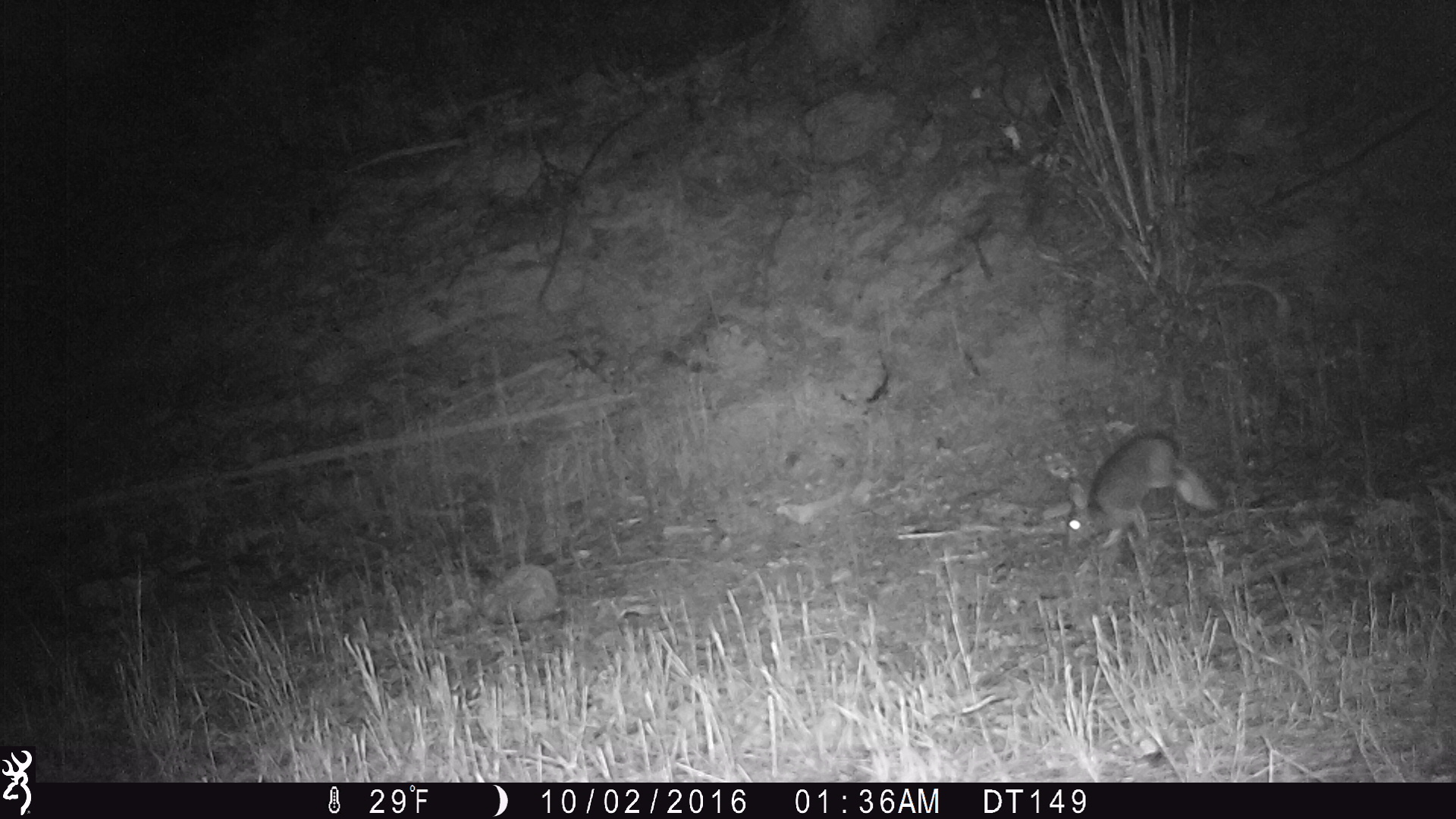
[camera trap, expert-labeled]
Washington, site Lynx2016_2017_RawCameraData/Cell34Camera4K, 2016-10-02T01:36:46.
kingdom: Animalia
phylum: Chordata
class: Mammalia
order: Lagomorpha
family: Leporidae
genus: Lepus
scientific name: Lepus americanus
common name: snowshoe hare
Lepus americanus (snowshoe hare). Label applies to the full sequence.